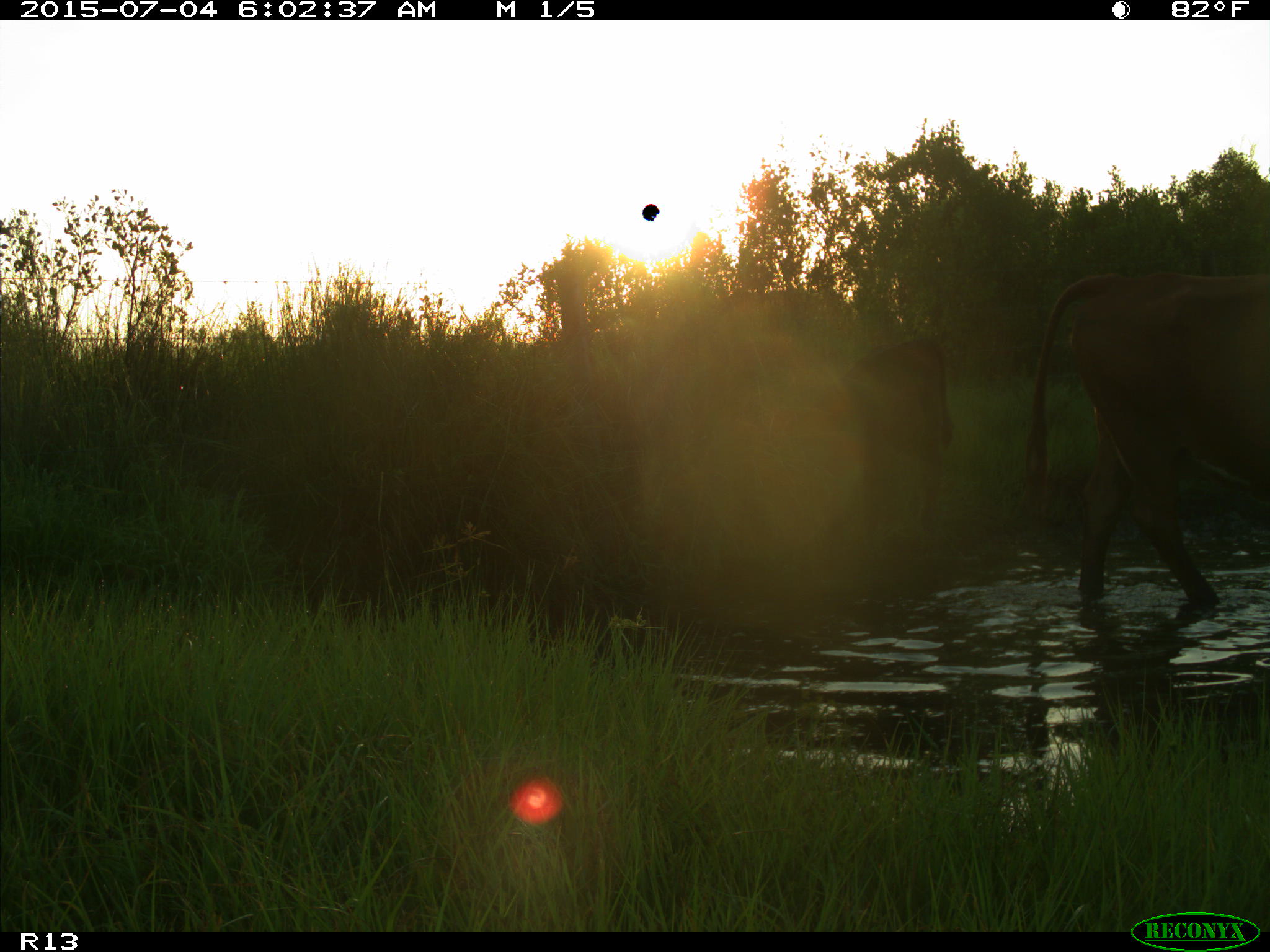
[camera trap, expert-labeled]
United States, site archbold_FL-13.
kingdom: Animalia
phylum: Chordata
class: Mammalia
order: Artiodactyla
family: Bovidae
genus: Bos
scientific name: Bos taurus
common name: domestic cow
Bos taurus (domestic cow).